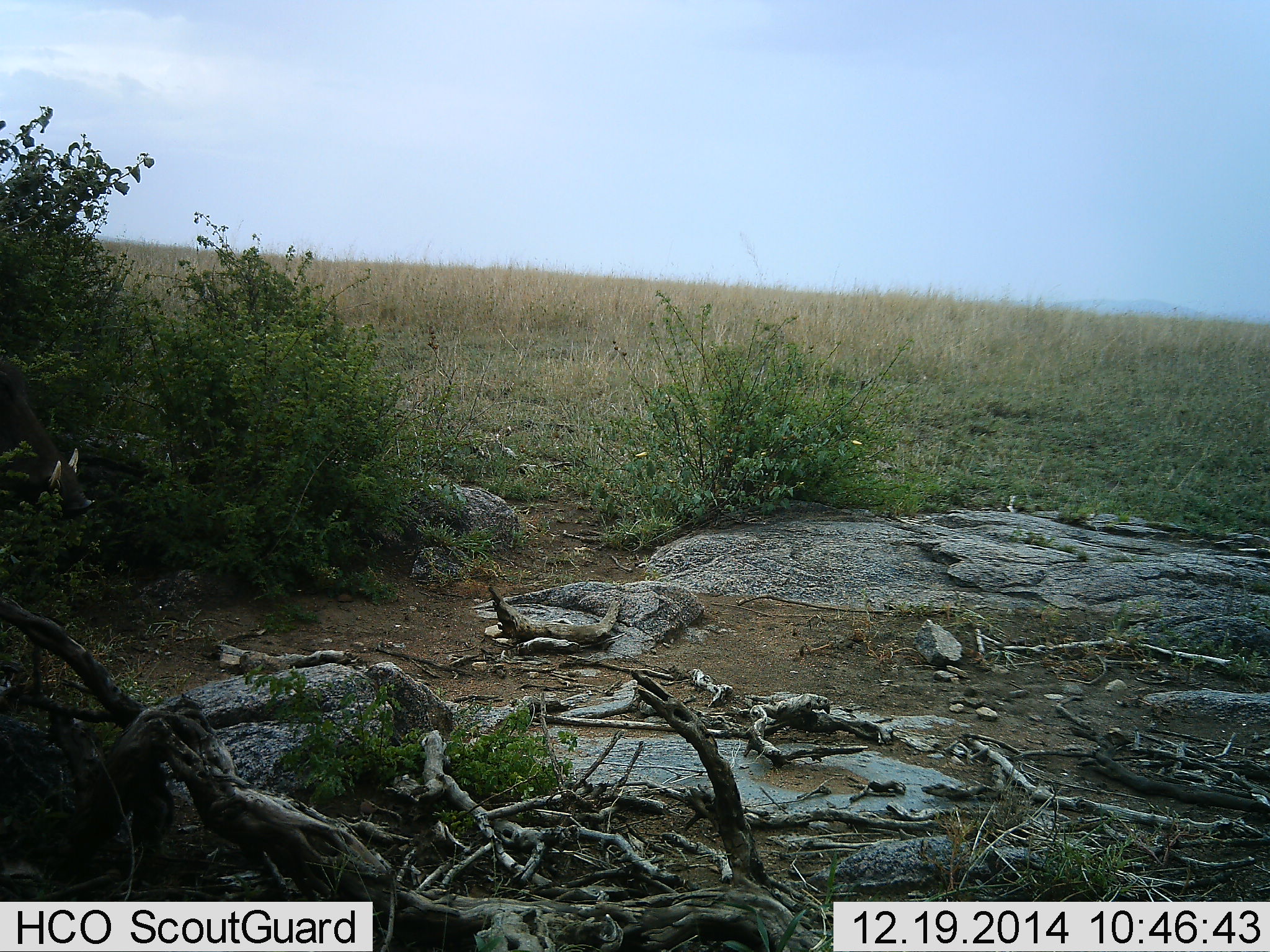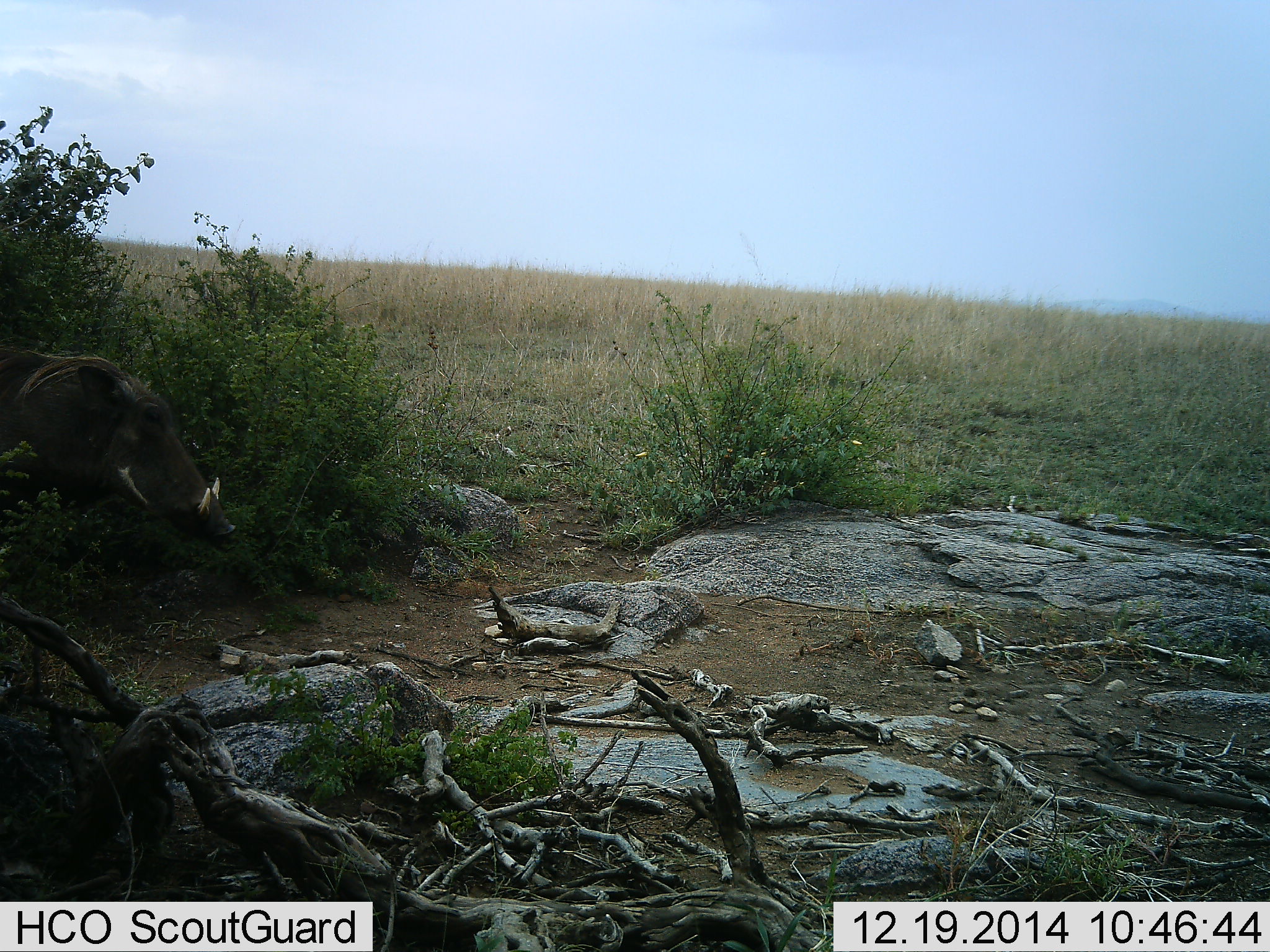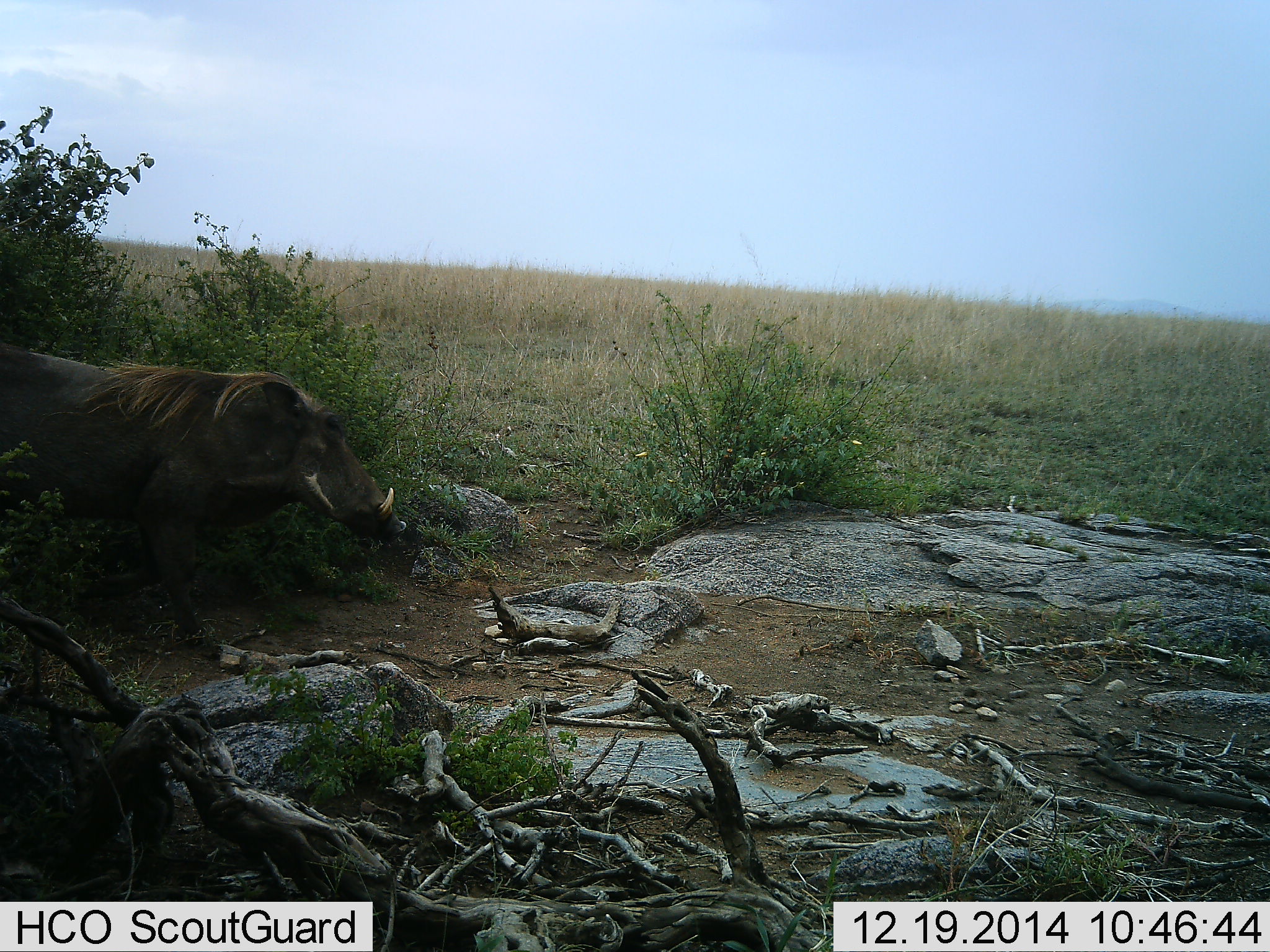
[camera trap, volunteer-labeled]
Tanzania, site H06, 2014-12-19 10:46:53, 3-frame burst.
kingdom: Animalia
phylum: Chordata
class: Mammalia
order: Artiodactyla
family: Suidae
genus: Phacochoerus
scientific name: Phacochoerus africanus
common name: warthog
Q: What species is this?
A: Warthog (Phacochoerus africanus).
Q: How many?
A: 1.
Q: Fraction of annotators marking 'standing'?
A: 20%.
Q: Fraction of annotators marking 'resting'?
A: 0%.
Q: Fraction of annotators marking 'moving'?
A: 100%.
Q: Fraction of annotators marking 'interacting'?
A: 0%.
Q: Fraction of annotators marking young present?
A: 0%.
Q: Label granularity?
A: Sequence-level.